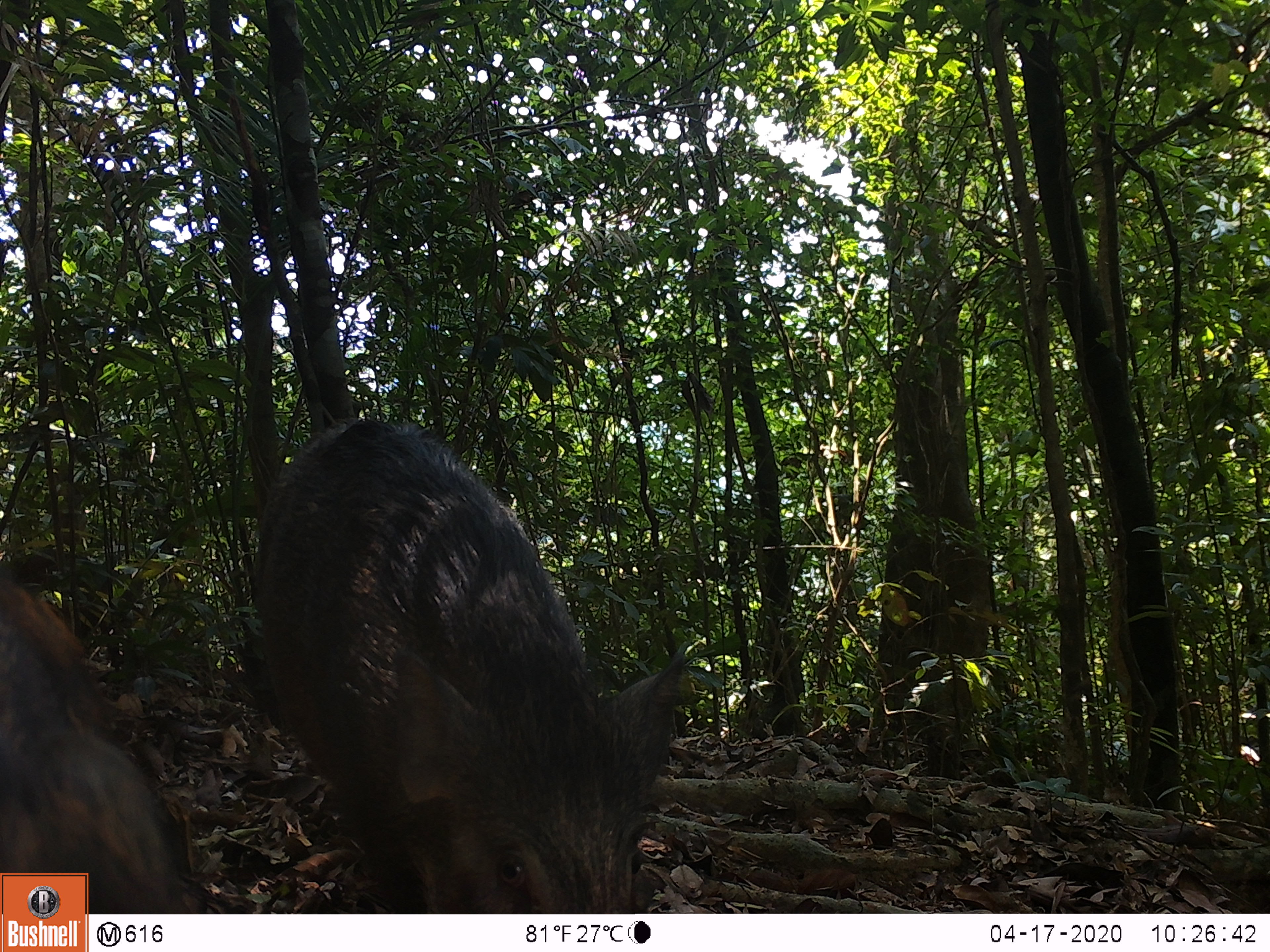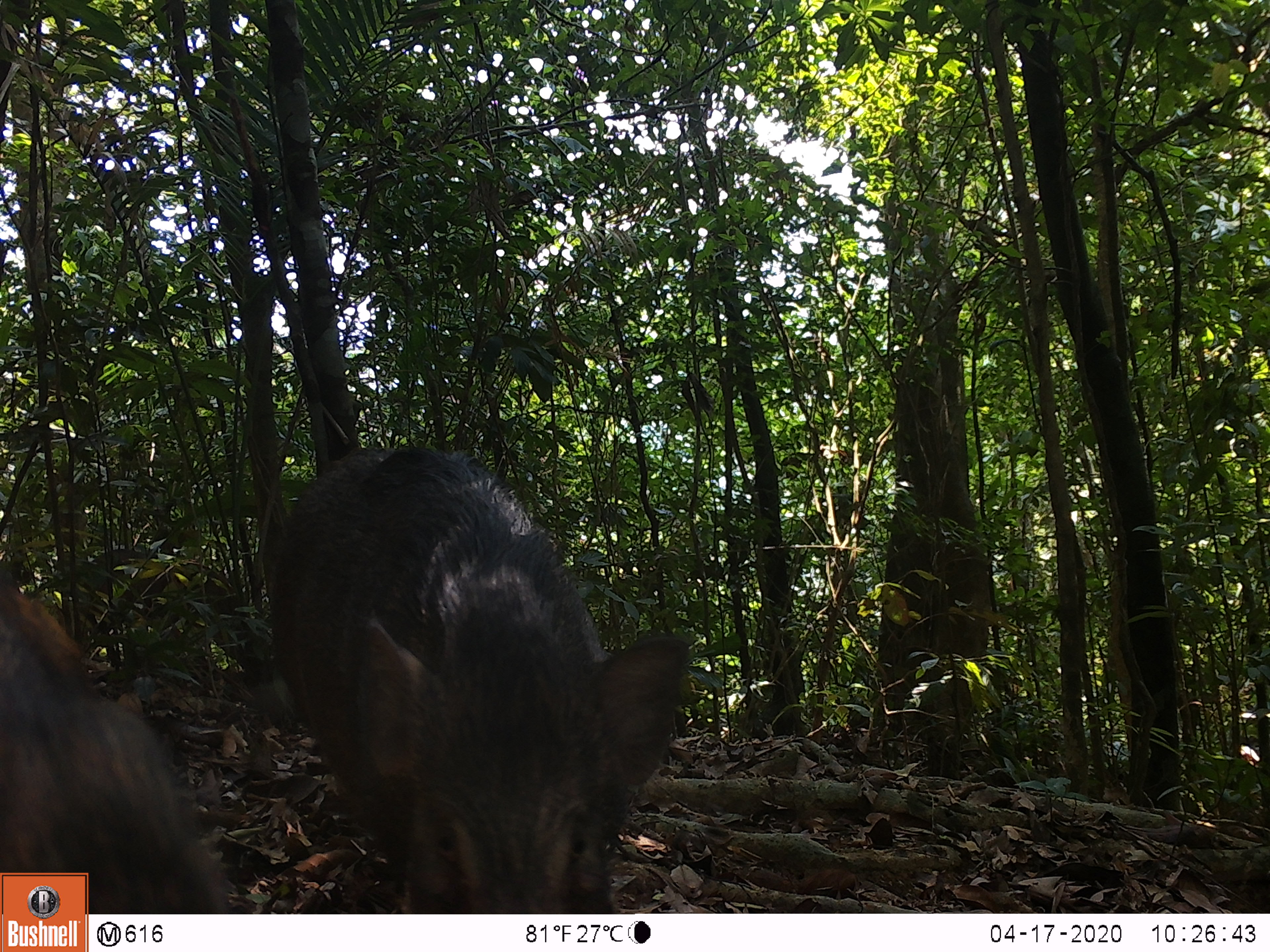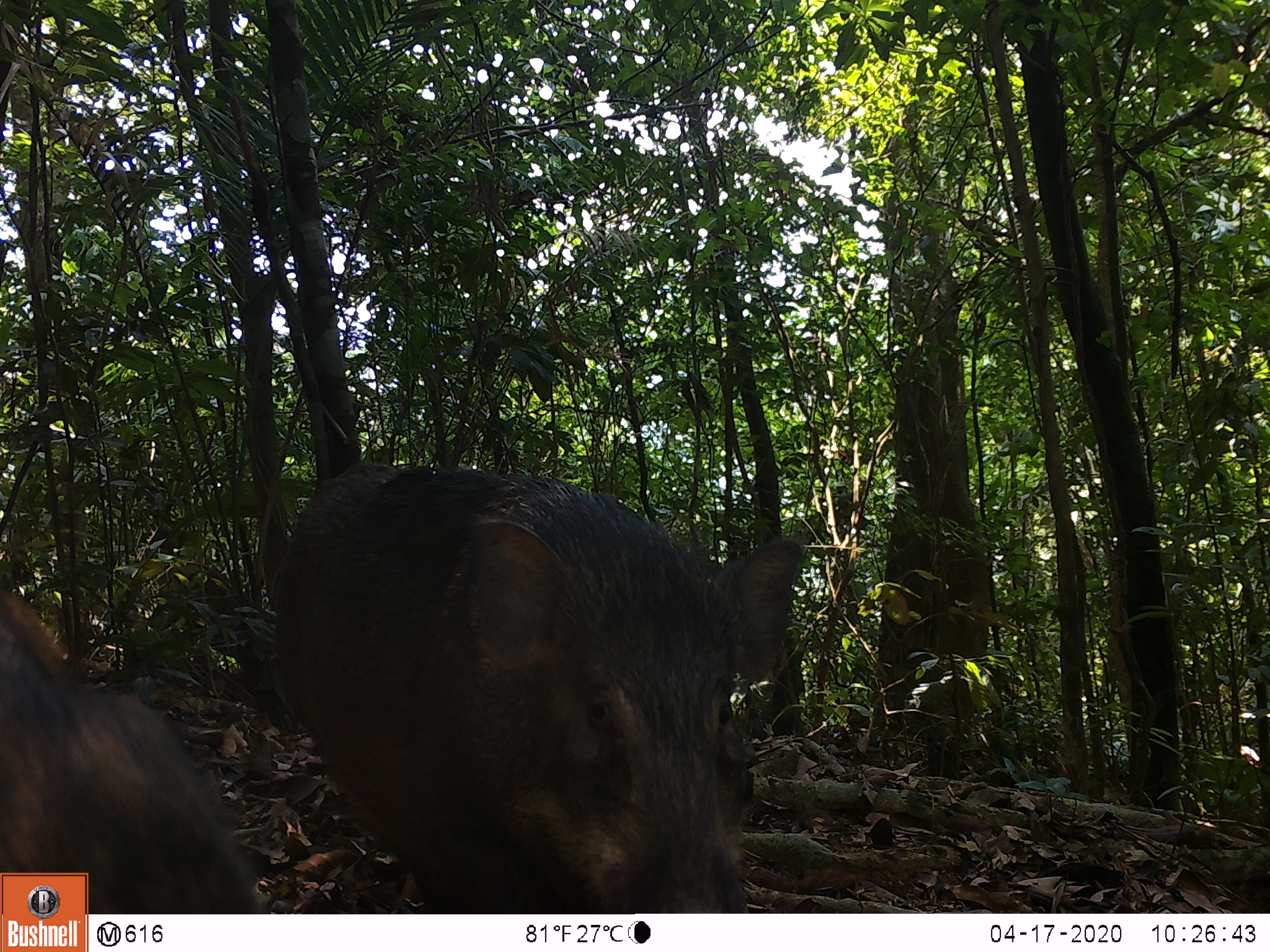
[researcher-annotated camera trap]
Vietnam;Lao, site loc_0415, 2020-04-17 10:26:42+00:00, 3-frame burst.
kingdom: Animalia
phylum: Chordata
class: Mammalia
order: Artiodactyla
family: Suidae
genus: Sus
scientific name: Sus scrofa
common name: eurasian wild pig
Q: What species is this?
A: Eurasian wild pig (Sus scrofa).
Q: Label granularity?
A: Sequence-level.